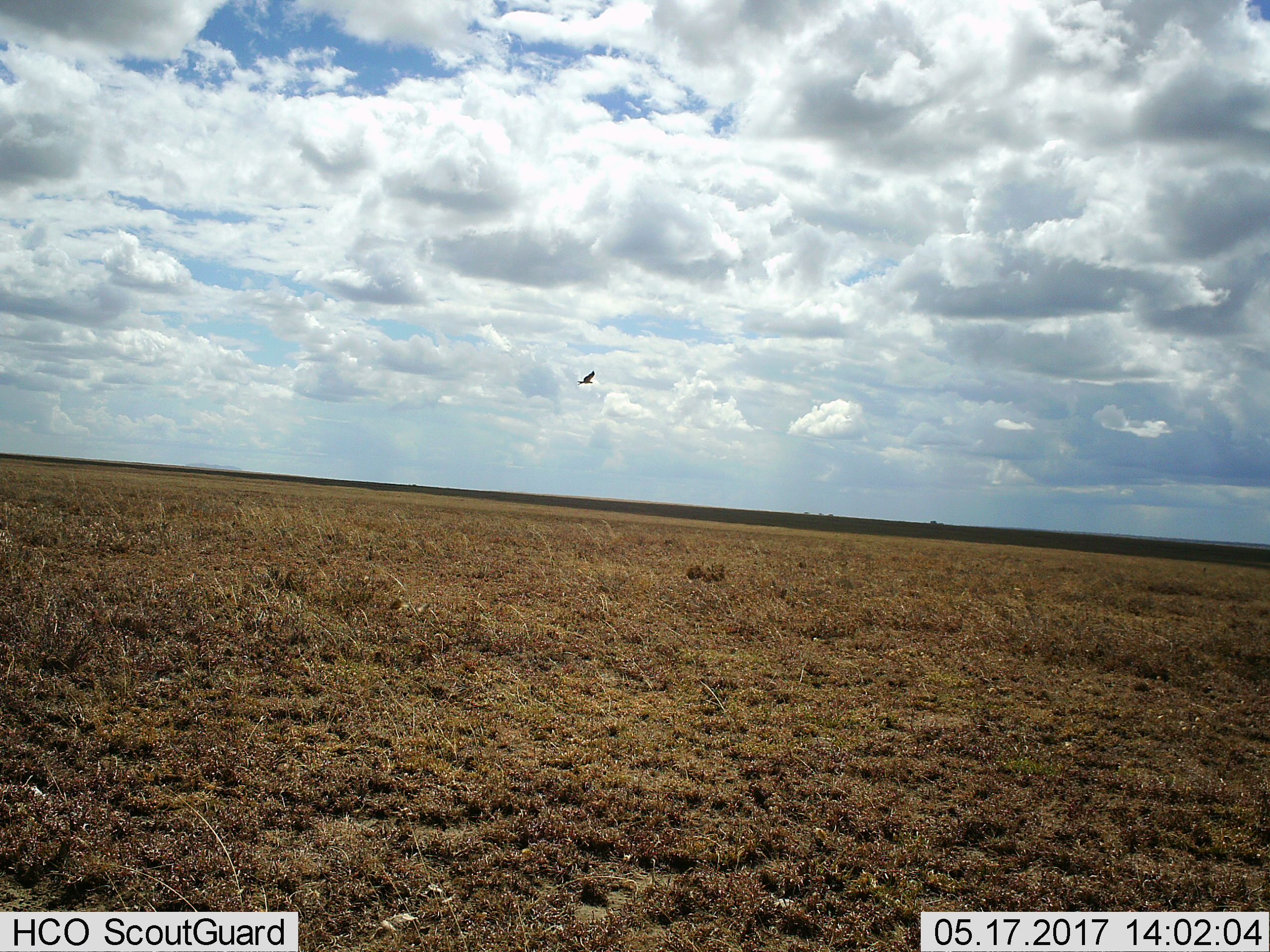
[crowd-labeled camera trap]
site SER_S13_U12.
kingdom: Animalia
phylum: Chordata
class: Aves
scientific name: Aves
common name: bird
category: birdother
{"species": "birdother (bird) (Aves)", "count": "1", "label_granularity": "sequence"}